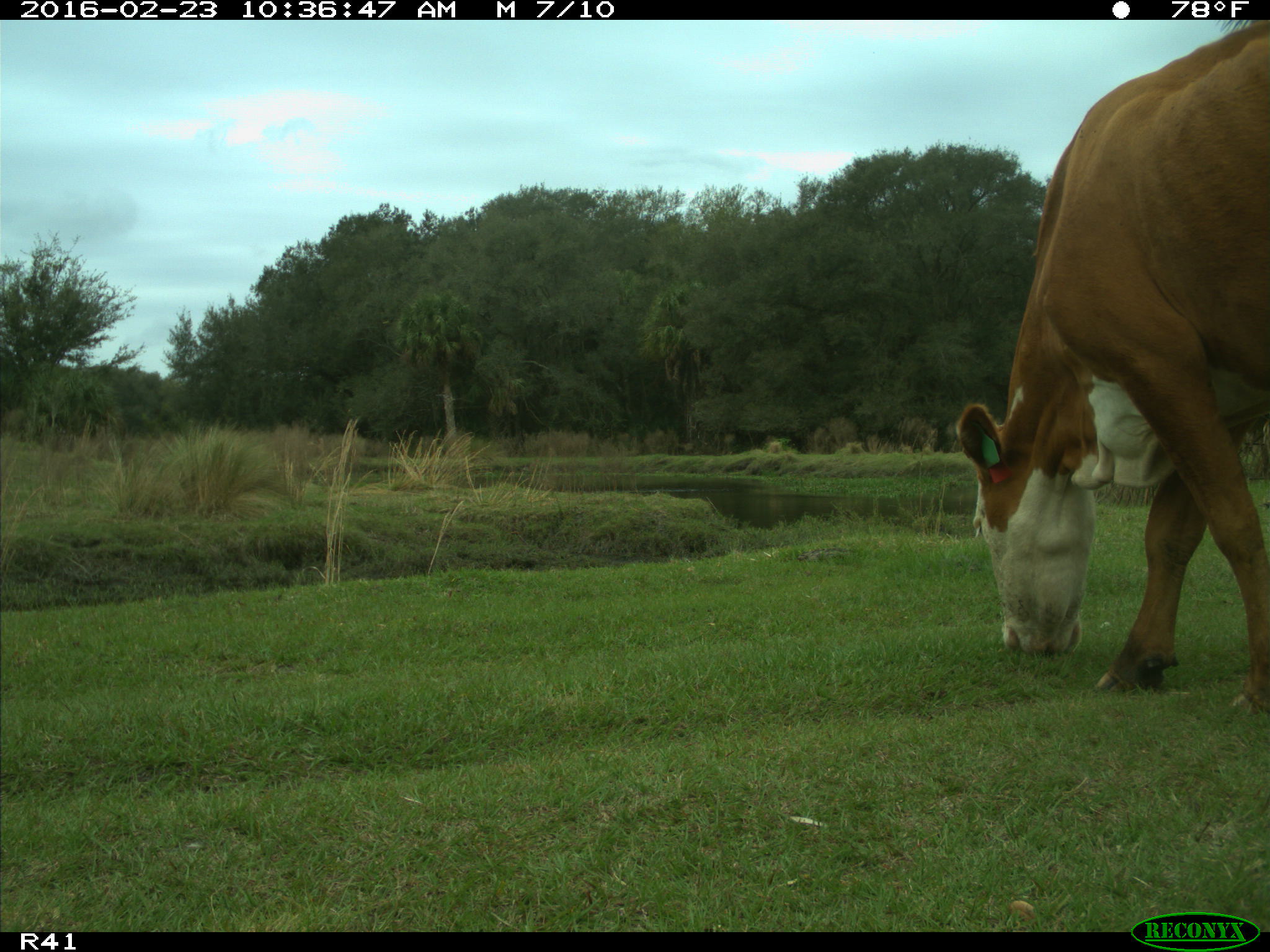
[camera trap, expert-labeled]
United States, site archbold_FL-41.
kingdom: Animalia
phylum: Chordata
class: Mammalia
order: Artiodactyla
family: Bovidae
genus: Bos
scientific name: Bos taurus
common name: domestic cow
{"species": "Bos taurus (domestic cow)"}